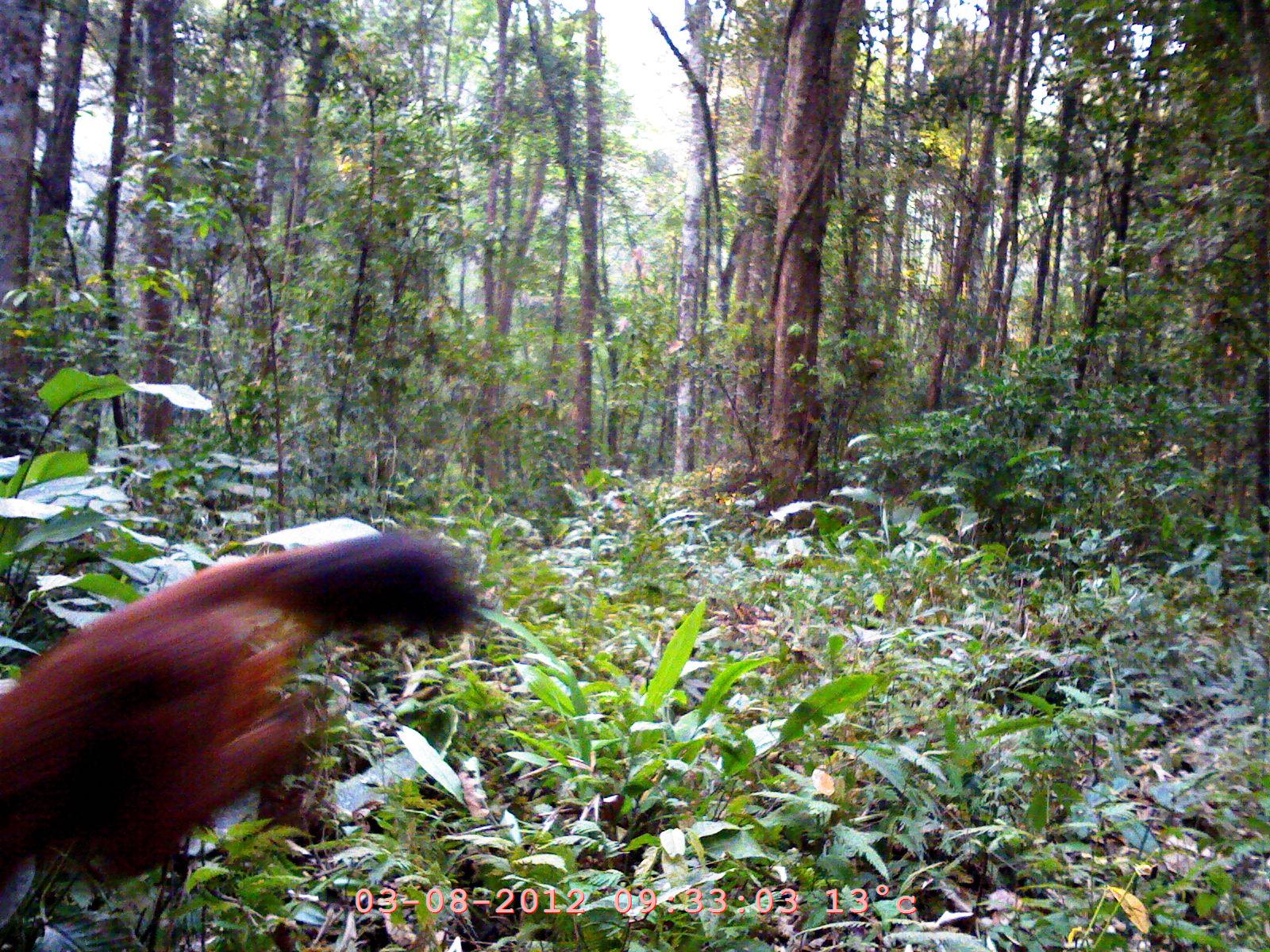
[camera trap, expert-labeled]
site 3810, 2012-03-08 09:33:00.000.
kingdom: Animalia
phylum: Chordata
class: Mammalia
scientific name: Mammalia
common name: mammals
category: unknown mammal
Unknown mammal (mammals) (Mammalia), count 1.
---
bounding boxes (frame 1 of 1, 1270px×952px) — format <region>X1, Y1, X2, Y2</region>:
unknown mammal: <region>0, 529, 477, 910</region>